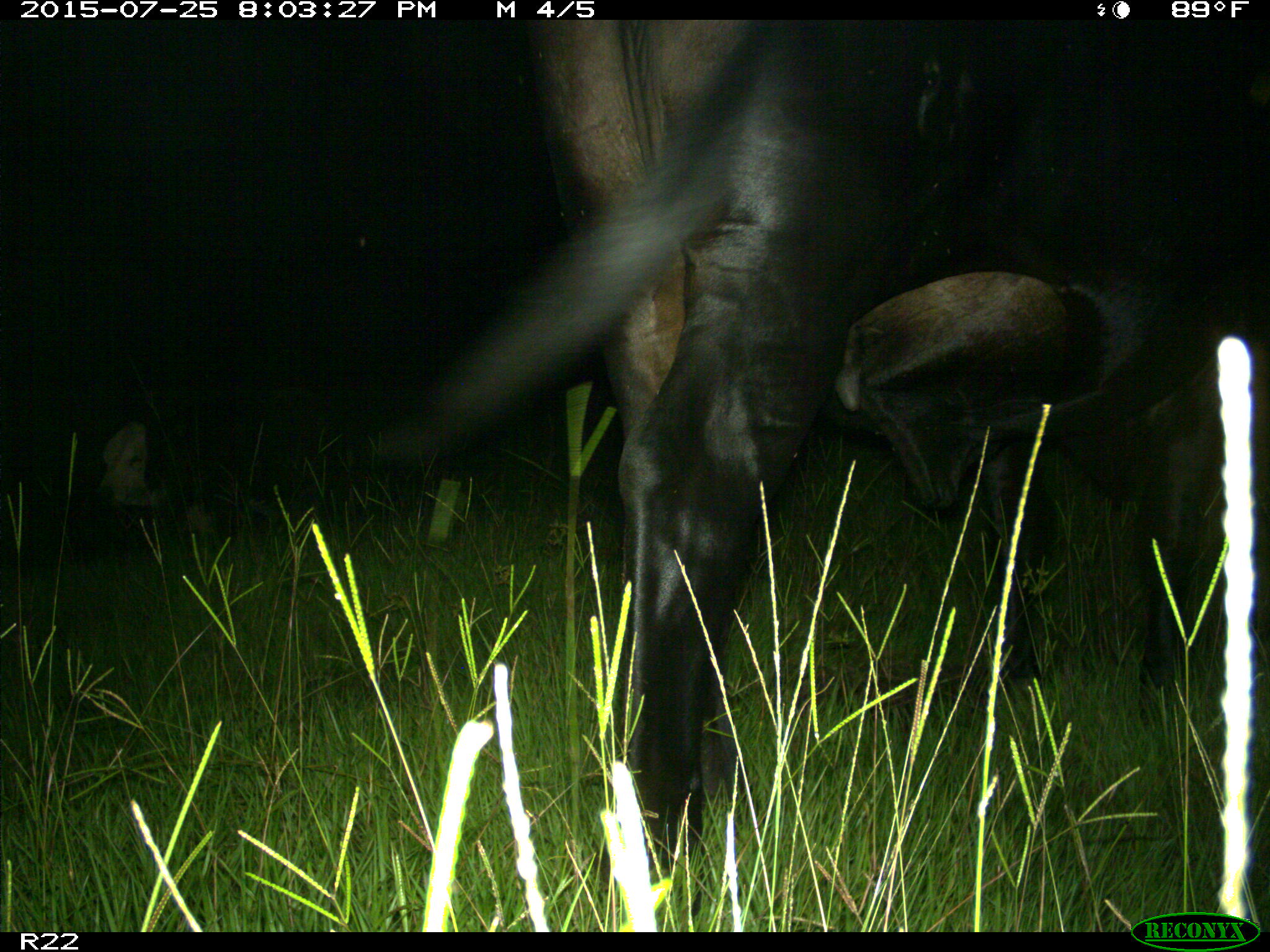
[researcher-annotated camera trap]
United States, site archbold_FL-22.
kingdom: Animalia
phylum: Chordata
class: Mammalia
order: Artiodactyla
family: Bovidae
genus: Bos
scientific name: Bos taurus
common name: domestic cow